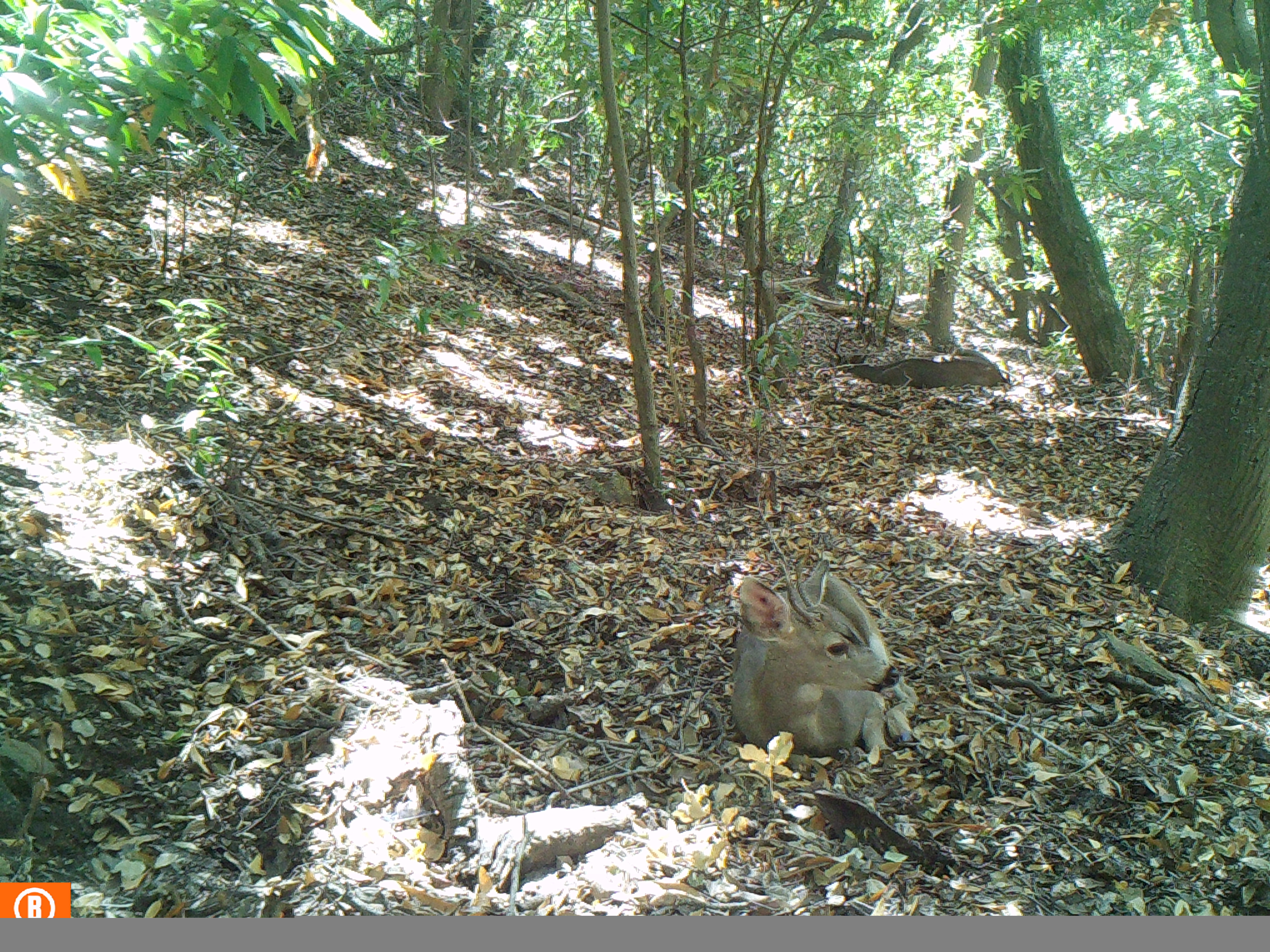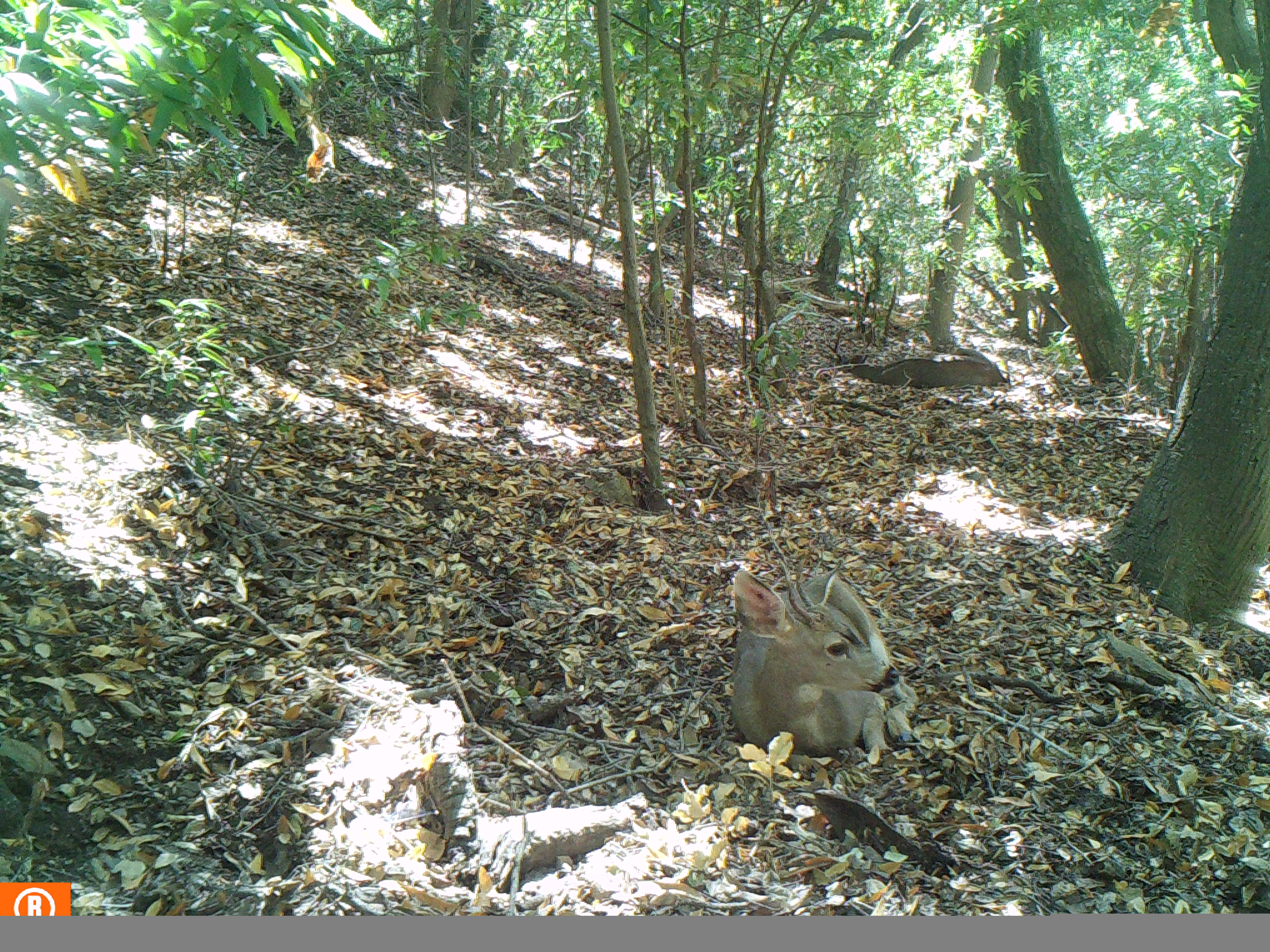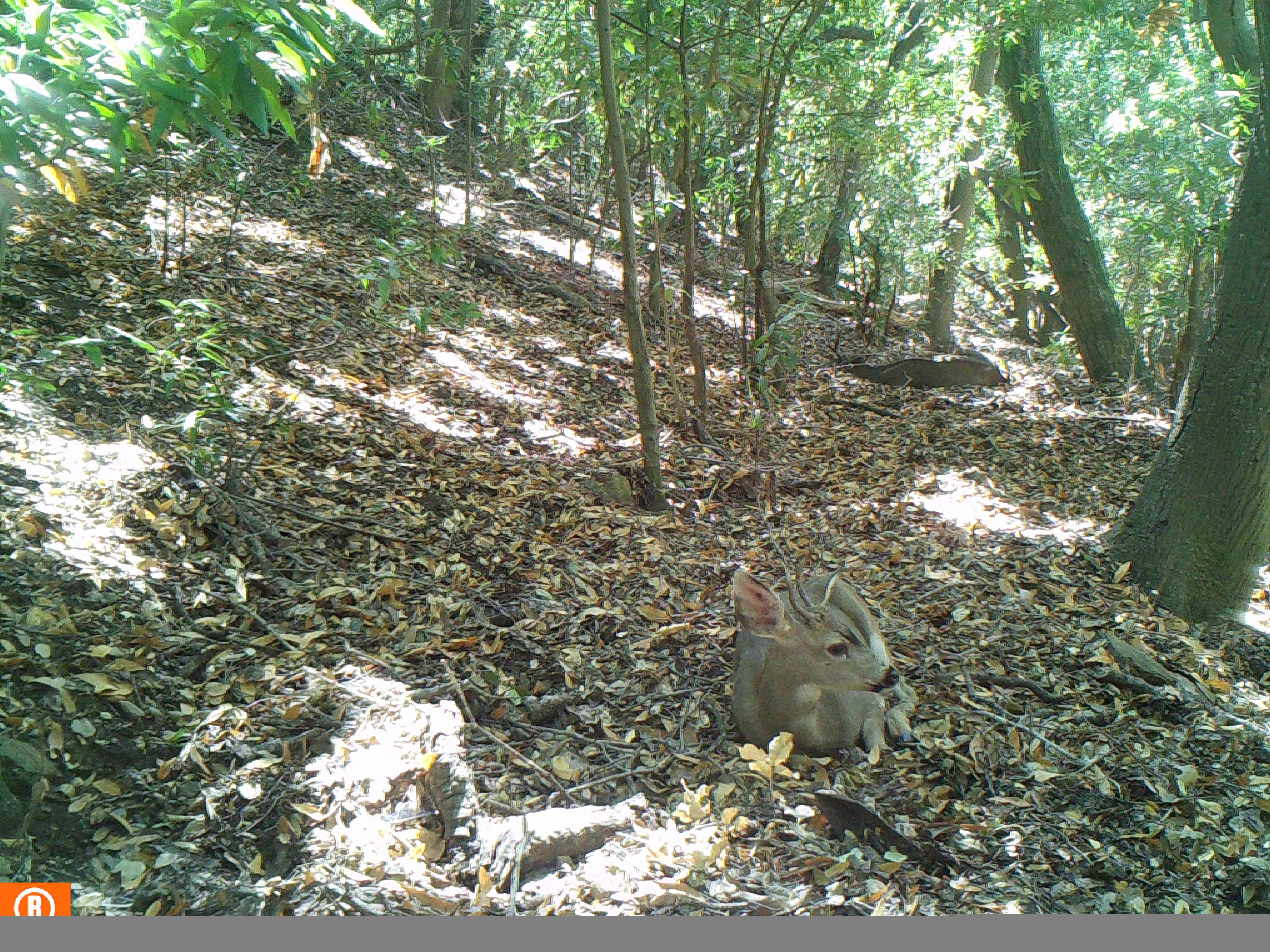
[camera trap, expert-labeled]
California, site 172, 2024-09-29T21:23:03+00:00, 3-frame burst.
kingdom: Animalia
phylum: Chordata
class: Mammalia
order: Artiodactyla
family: Cervidae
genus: Odocoileus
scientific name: Odocoileus hemionus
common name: mule deer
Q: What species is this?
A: Mule deer (Odocoileus hemionus).